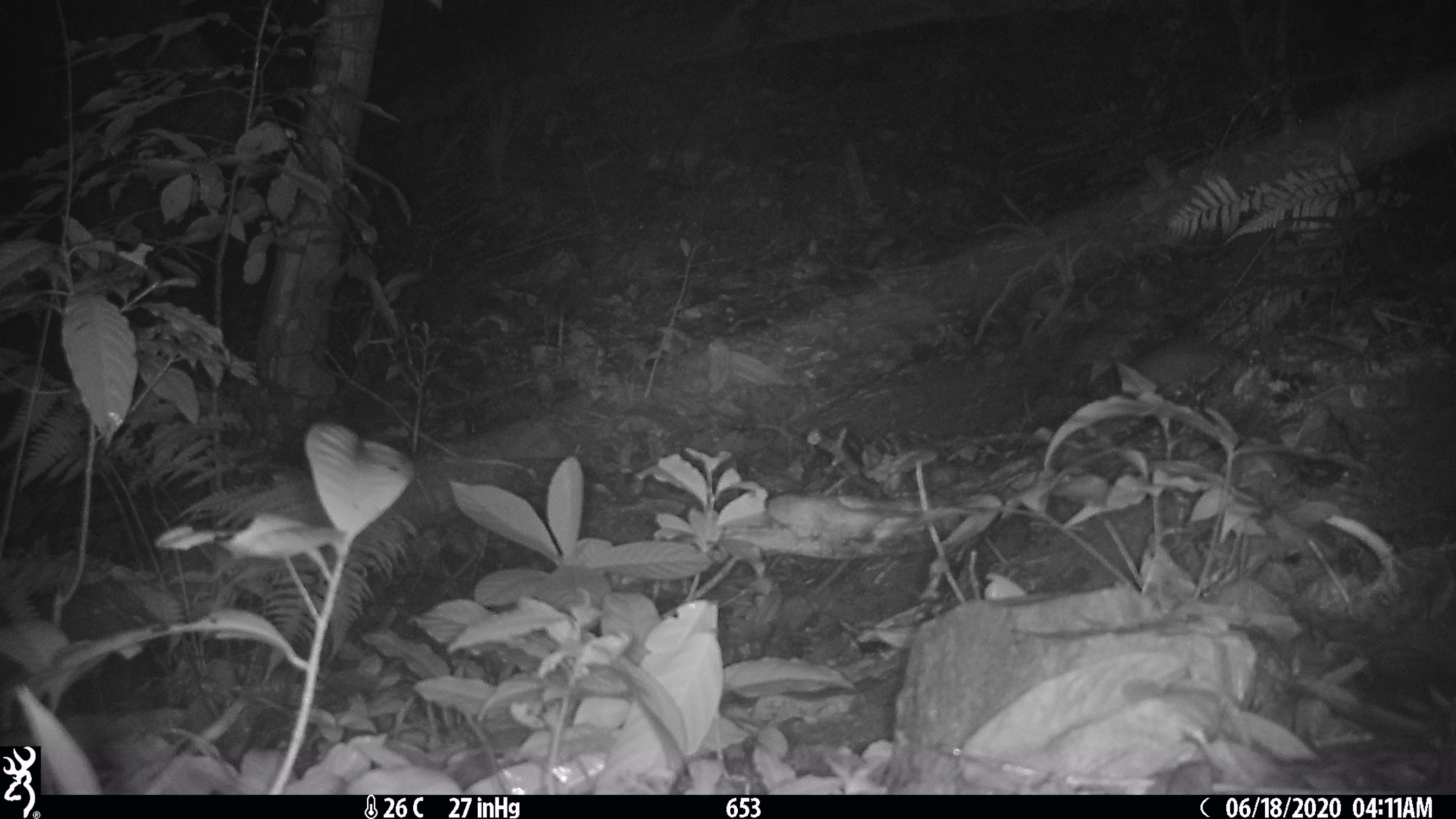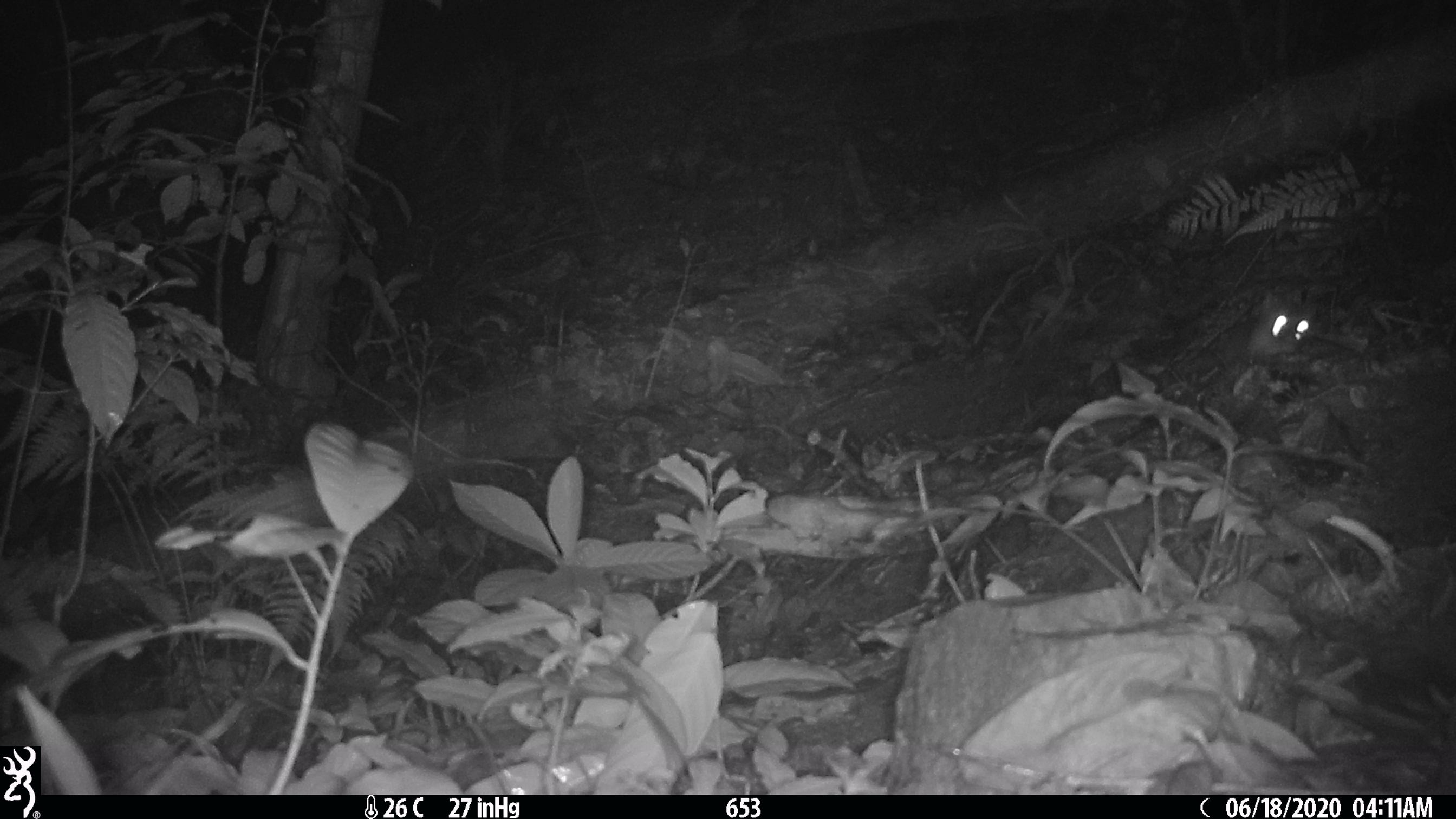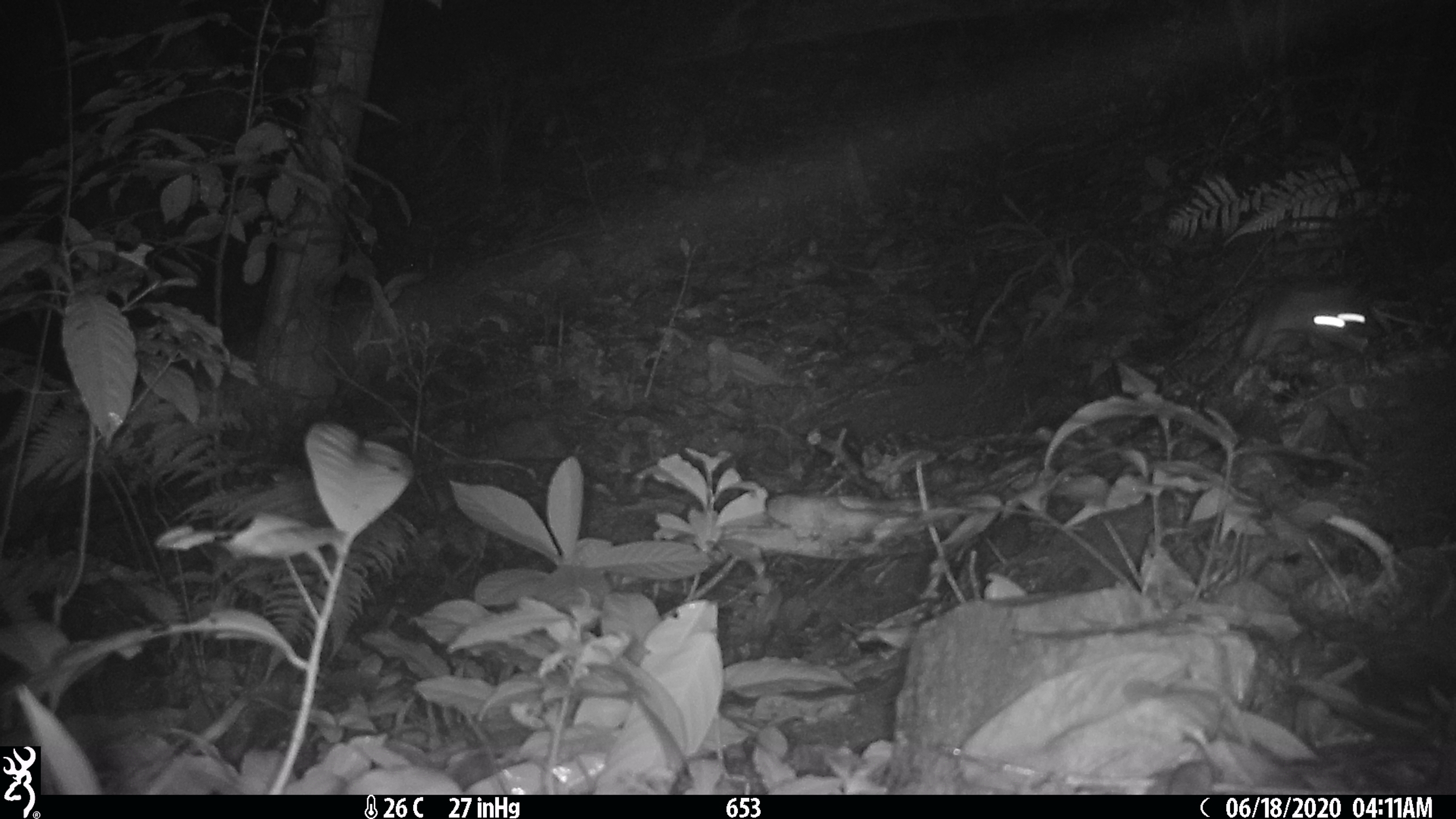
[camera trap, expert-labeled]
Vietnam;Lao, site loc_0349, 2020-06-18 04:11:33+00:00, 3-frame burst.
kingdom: Animalia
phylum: Chordata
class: Mammalia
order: Carnivora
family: Mustelidae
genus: Melogale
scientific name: Melogale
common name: ferret badger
Ferret badger (Melogale). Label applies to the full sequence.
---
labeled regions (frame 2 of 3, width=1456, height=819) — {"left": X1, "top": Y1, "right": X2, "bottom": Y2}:
ferret badger: {"left": 1245, "top": 292, "right": 1321, "bottom": 360}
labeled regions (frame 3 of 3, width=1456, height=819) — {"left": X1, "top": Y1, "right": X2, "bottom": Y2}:
ferret badger: {"left": 1236, "top": 278, "right": 1376, "bottom": 362}